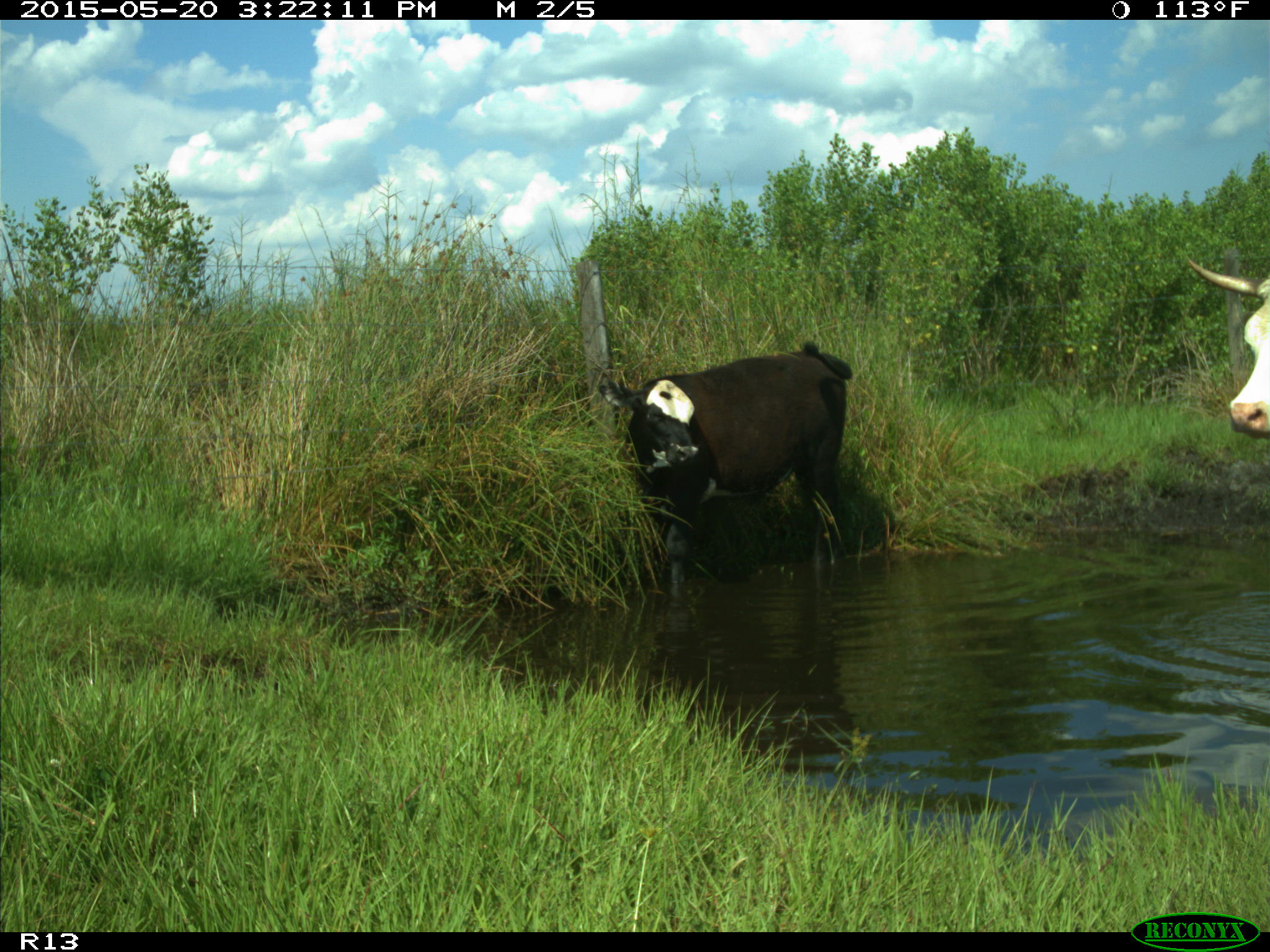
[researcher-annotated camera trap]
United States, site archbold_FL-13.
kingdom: Animalia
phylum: Chordata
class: Mammalia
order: Artiodactyla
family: Bovidae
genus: Bos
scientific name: Bos taurus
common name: domestic cow